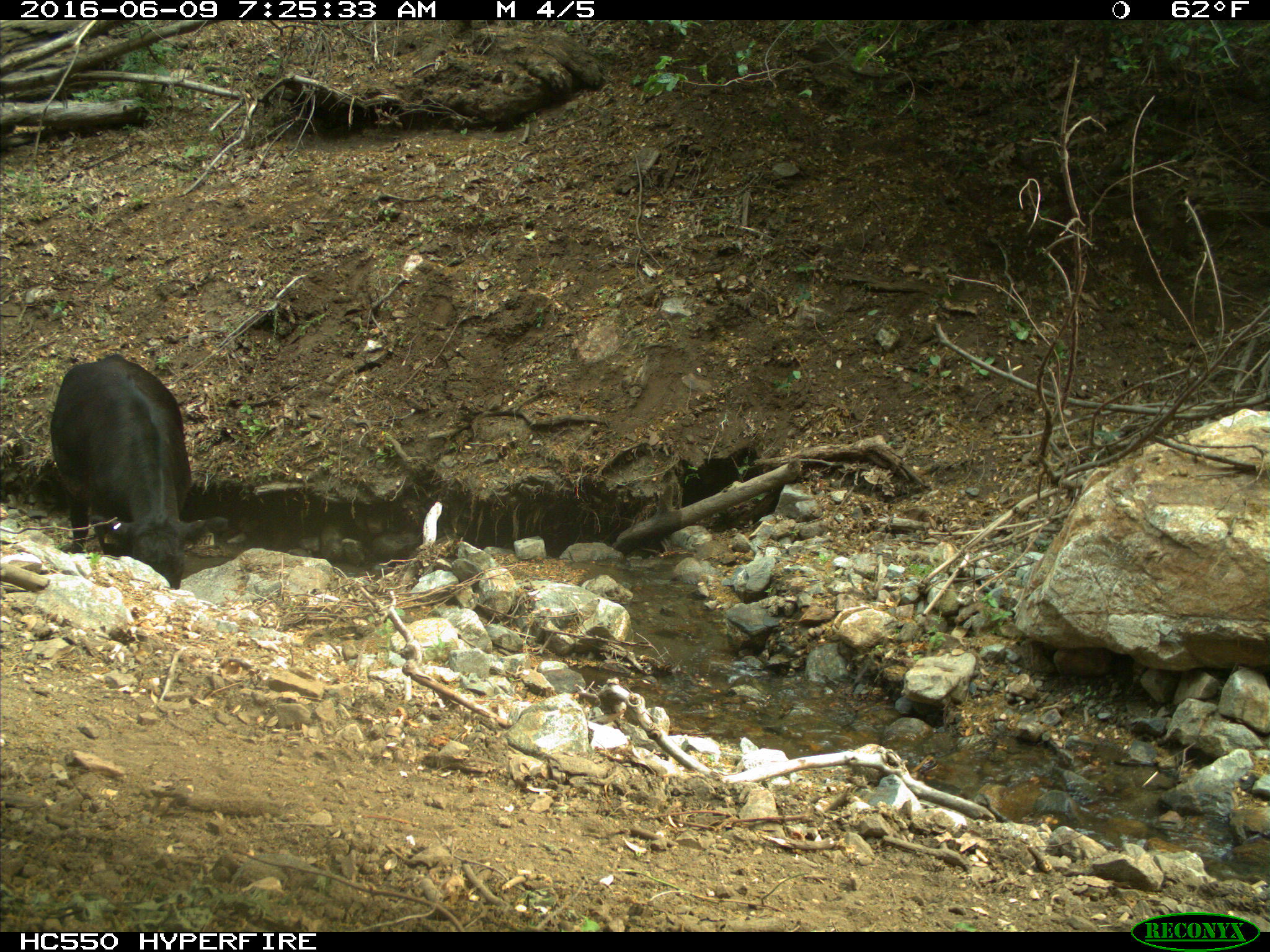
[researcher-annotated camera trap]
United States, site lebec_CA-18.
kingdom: Animalia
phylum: Chordata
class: Mammalia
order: Artiodactyla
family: Bovidae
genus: Bos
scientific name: Bos taurus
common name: domestic cow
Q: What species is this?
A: Bos taurus (domestic cow).